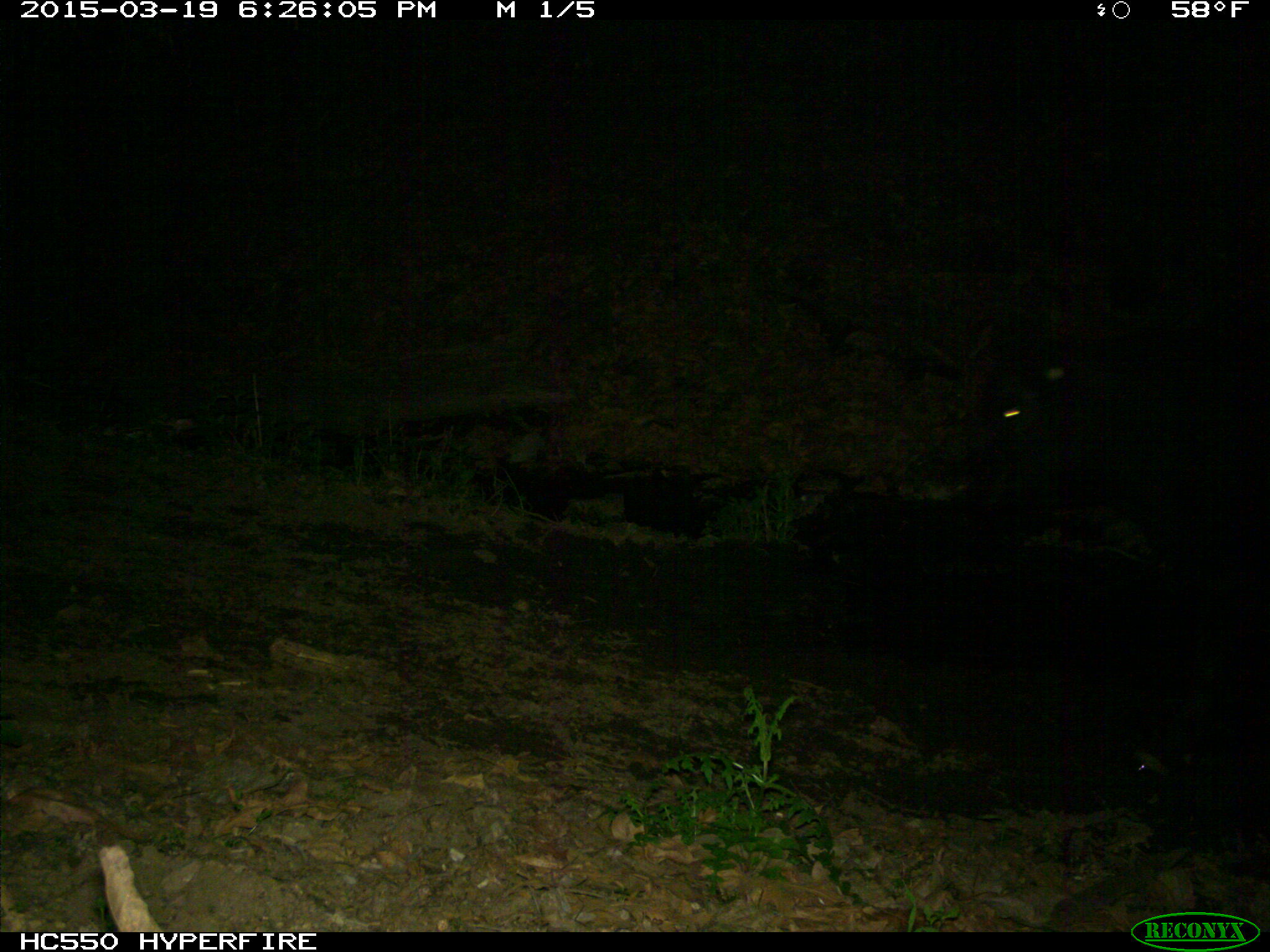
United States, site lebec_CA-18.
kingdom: Animalia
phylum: Chordata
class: Mammalia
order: Artiodactyla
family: Bovidae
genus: Bos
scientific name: Bos taurus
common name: domestic cow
Bos taurus (domestic cow).